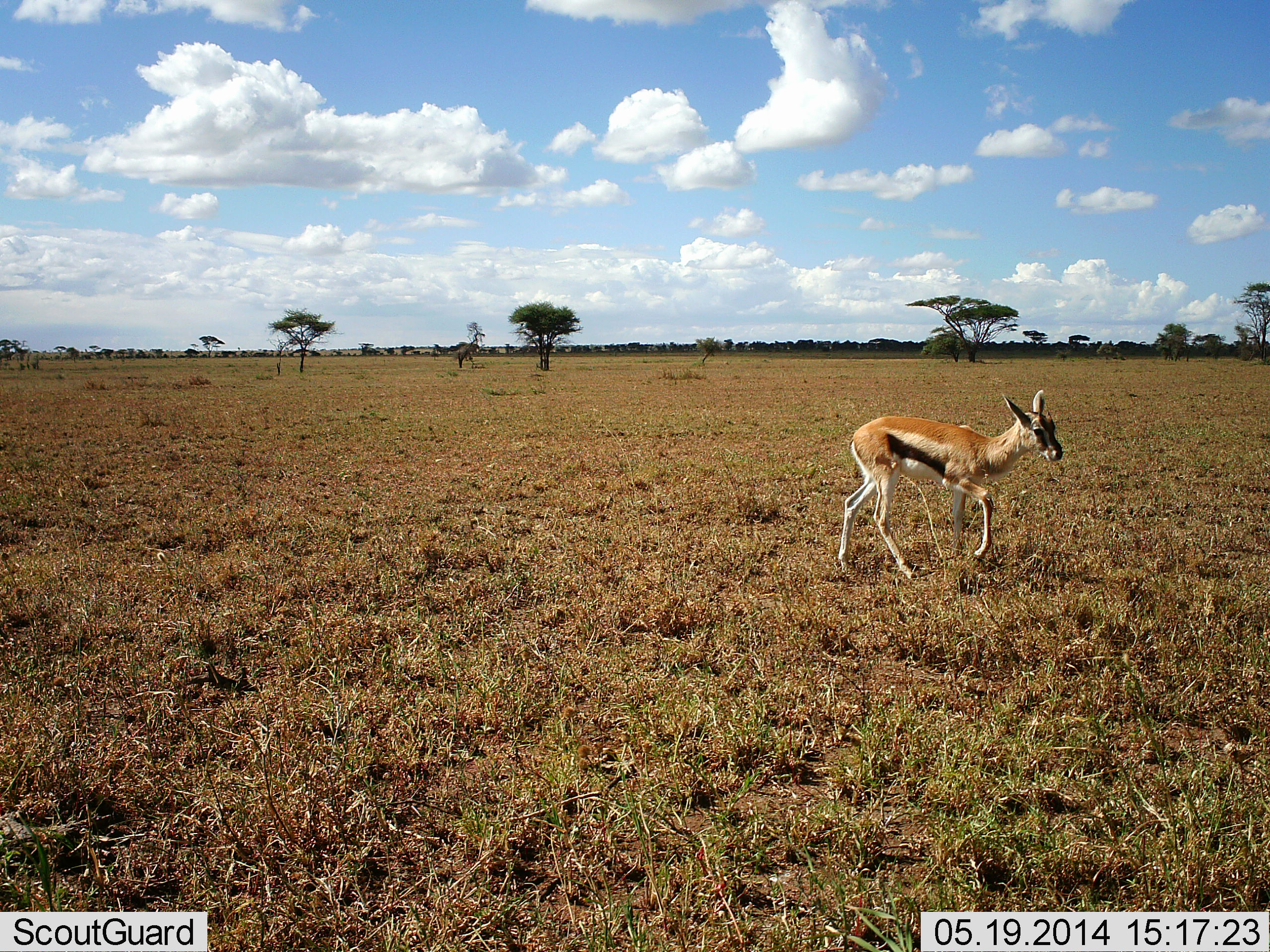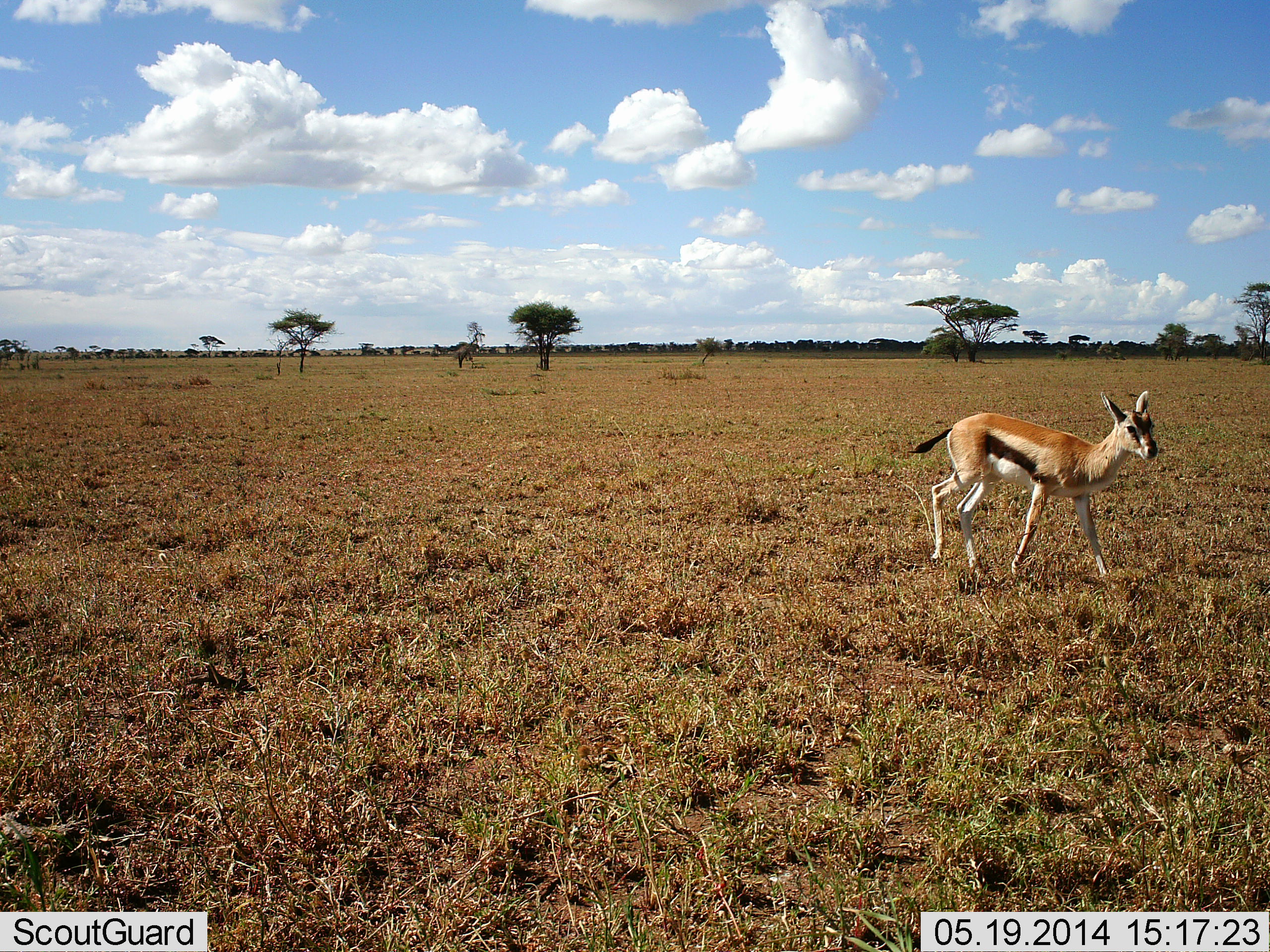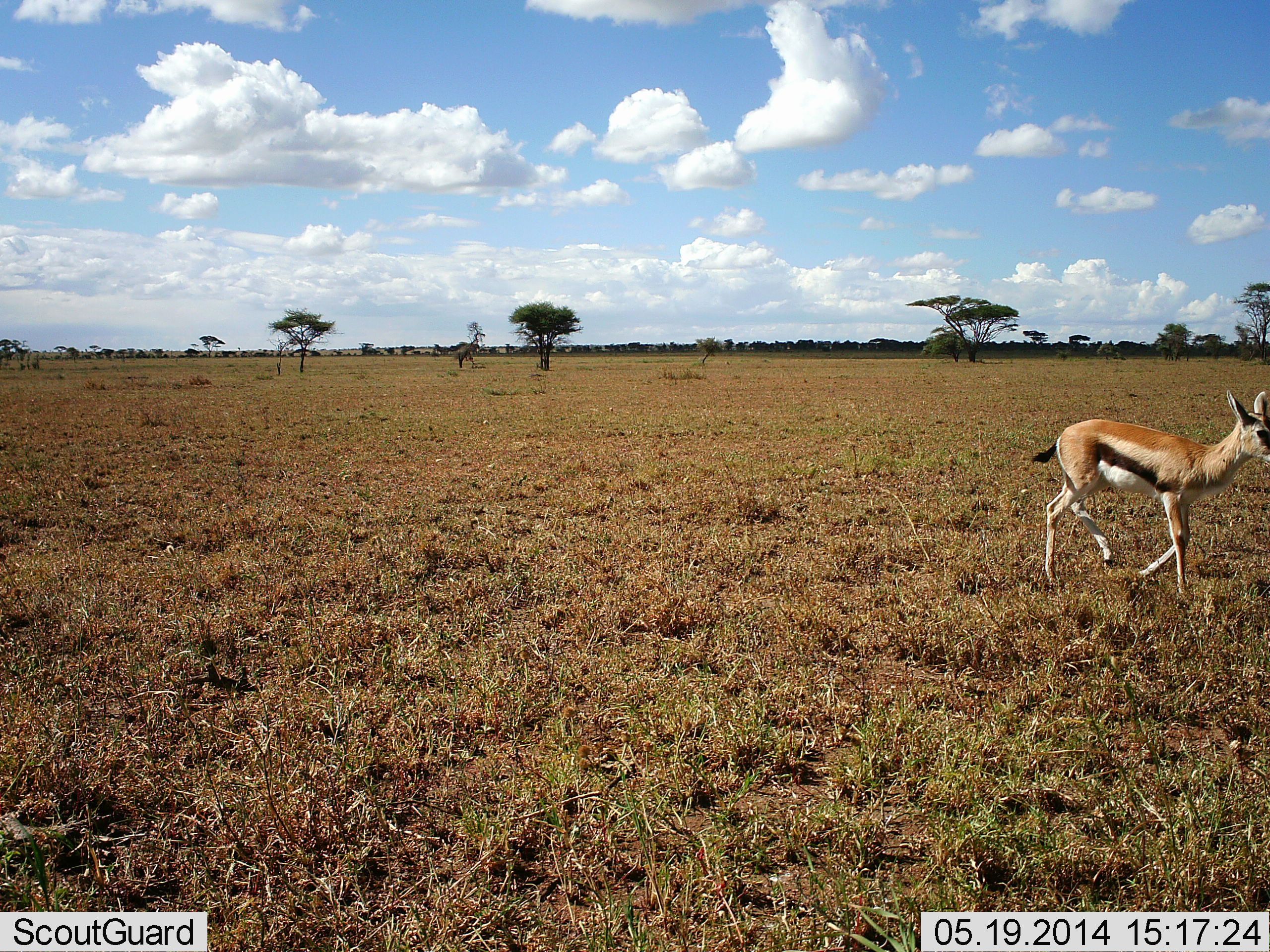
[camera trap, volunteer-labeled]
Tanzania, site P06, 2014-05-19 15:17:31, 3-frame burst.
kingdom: Animalia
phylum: Chordata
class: Mammalia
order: Artiodactyla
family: Bovidae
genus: Eudorcas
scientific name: Eudorcas thomsonii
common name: thomson's gazelle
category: gazellethomsons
Gazellethomsons (thomson's gazelle) (Eudorcas thomsonii), count 1. Behavior (volunteer vote fractions): standing 0%, resting 0%, moving 100%, interacting 0%. Young present (vote fraction): 20%. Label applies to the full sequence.